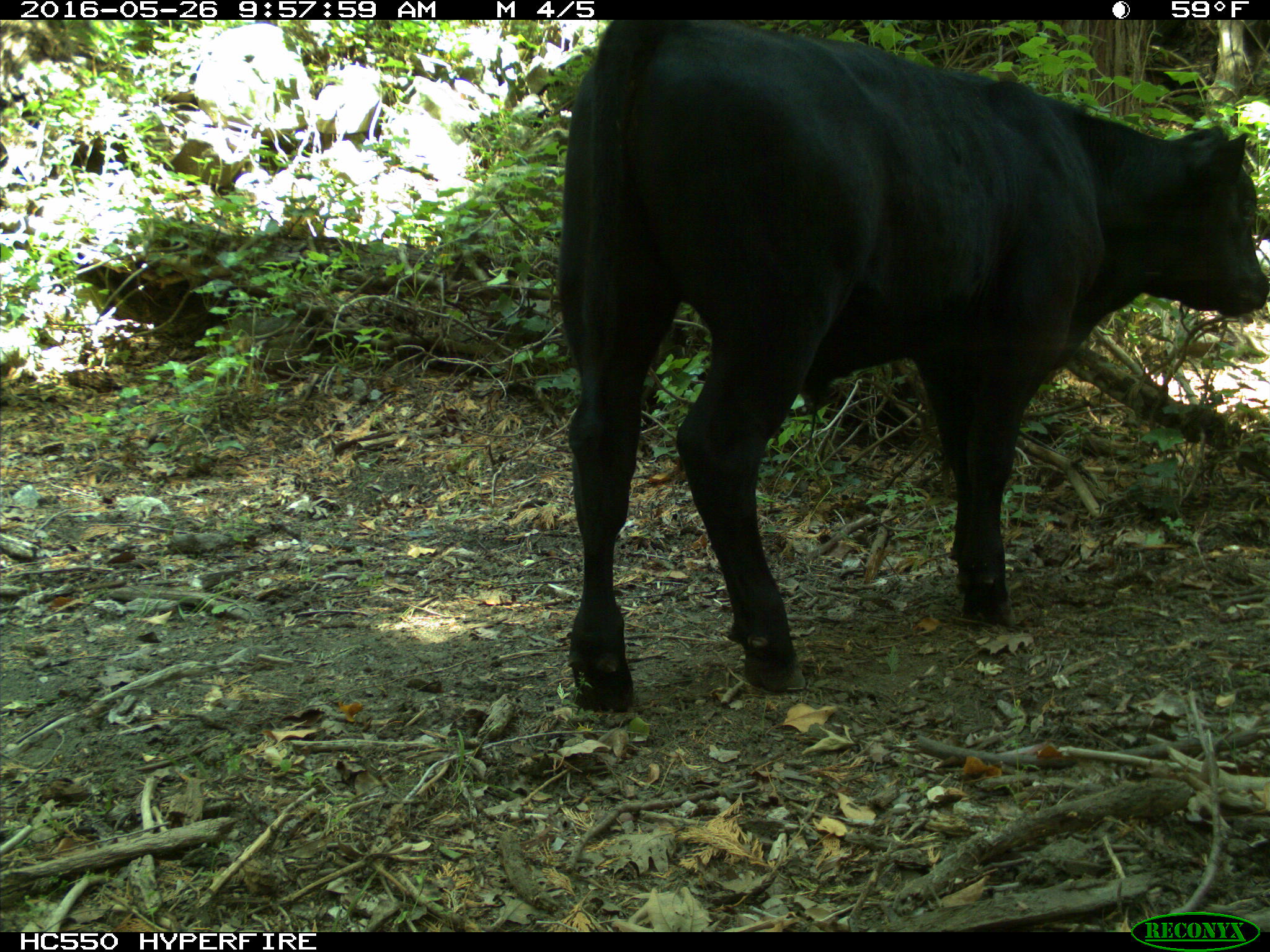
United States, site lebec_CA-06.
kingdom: Animalia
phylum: Chordata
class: Mammalia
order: Artiodactyla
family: Bovidae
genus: Bos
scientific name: Bos taurus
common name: domestic cow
Bos taurus (domestic cow).